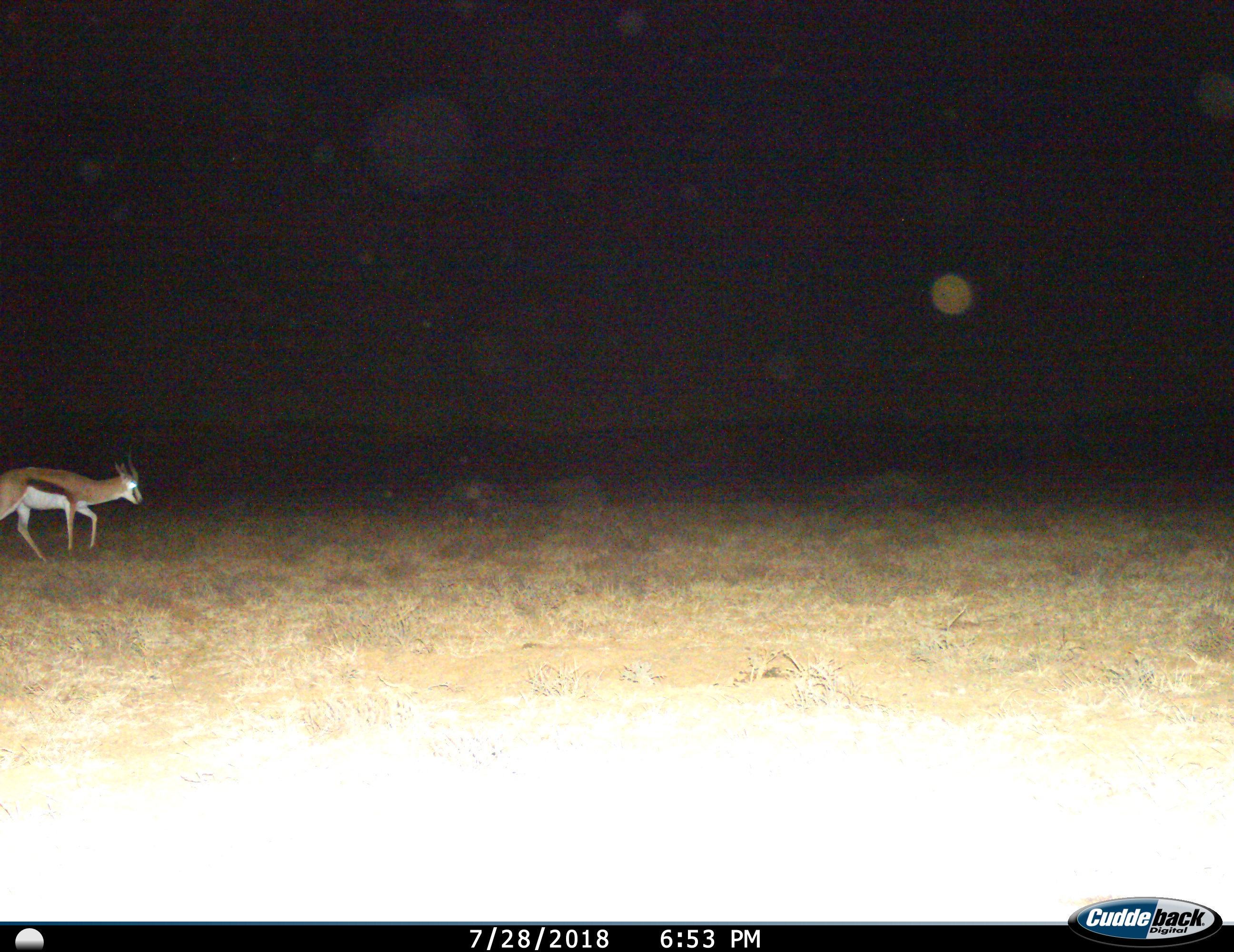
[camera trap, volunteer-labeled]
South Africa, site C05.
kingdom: Animalia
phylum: Chordata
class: Mammalia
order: Artiodactyla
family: Bovidae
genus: Antidorcas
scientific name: Antidorcas marsupialis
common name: springbok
Springbok (Antidorcas marsupialis), count 1. Behavior (volunteer vote fractions): standing 10%, resting 0%, moving 100%, interacting 0%. Young present (vote fraction): 0%. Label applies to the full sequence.